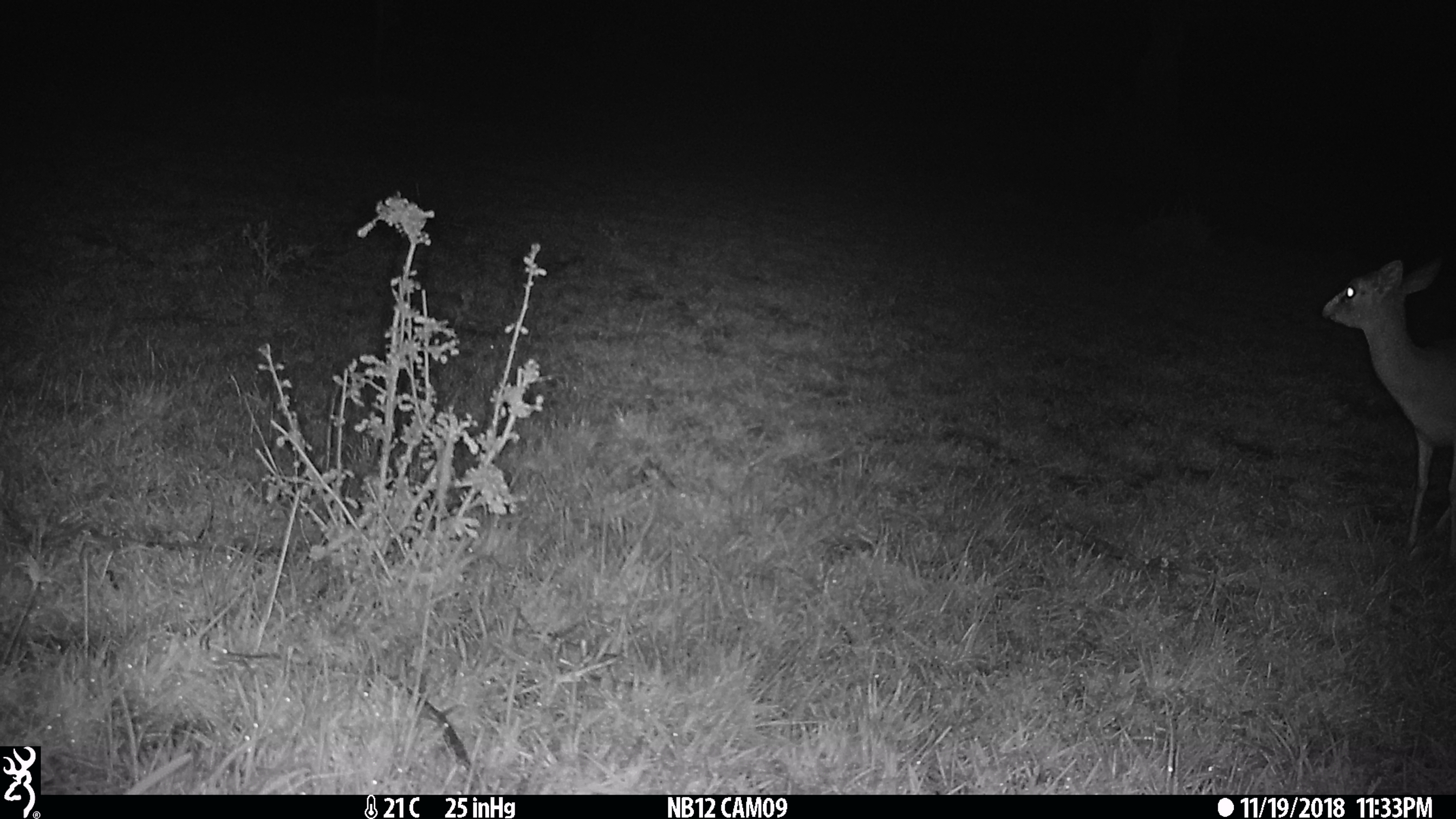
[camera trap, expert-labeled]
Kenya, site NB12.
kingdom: Animalia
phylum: Chordata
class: Mammalia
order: Artiodactyla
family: Bovidae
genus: Madoqua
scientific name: Madoqua kirkii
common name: kirk's dik-dik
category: dikdik